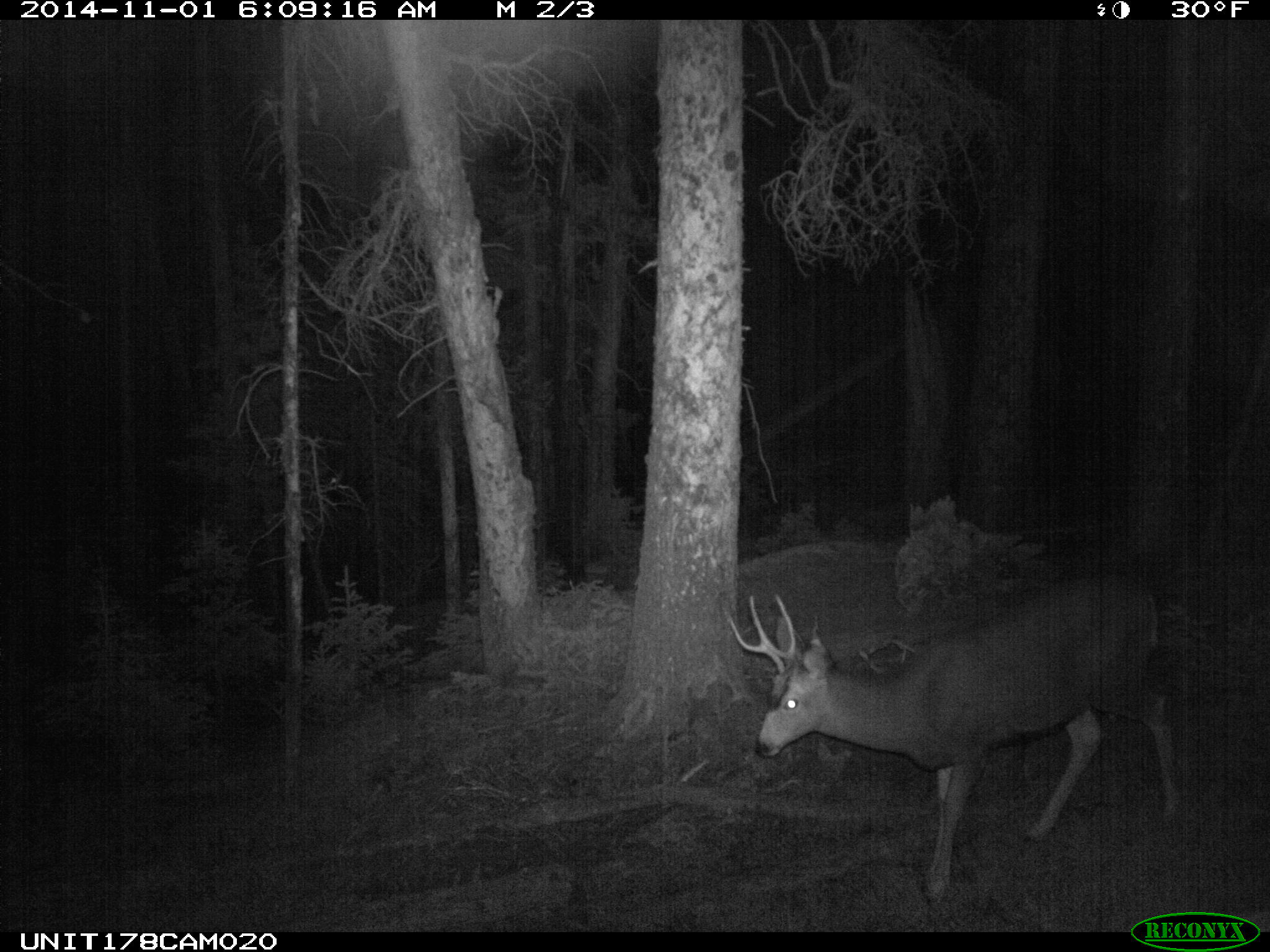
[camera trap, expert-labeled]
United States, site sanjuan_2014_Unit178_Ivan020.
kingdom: Animalia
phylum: Chordata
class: Mammalia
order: Artiodactyla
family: Cervidae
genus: Odocoileus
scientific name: Odocoileus hemionus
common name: mule deer